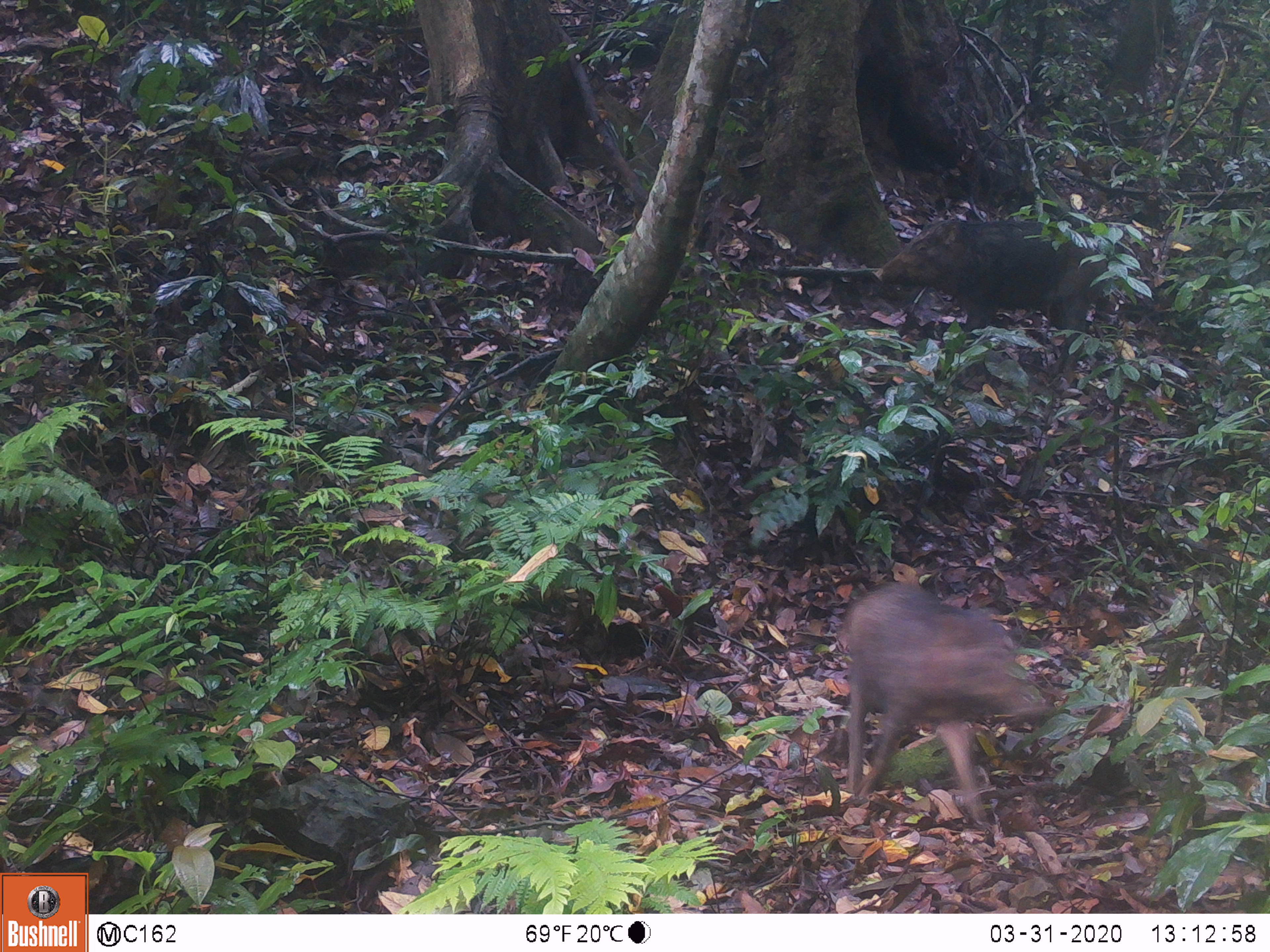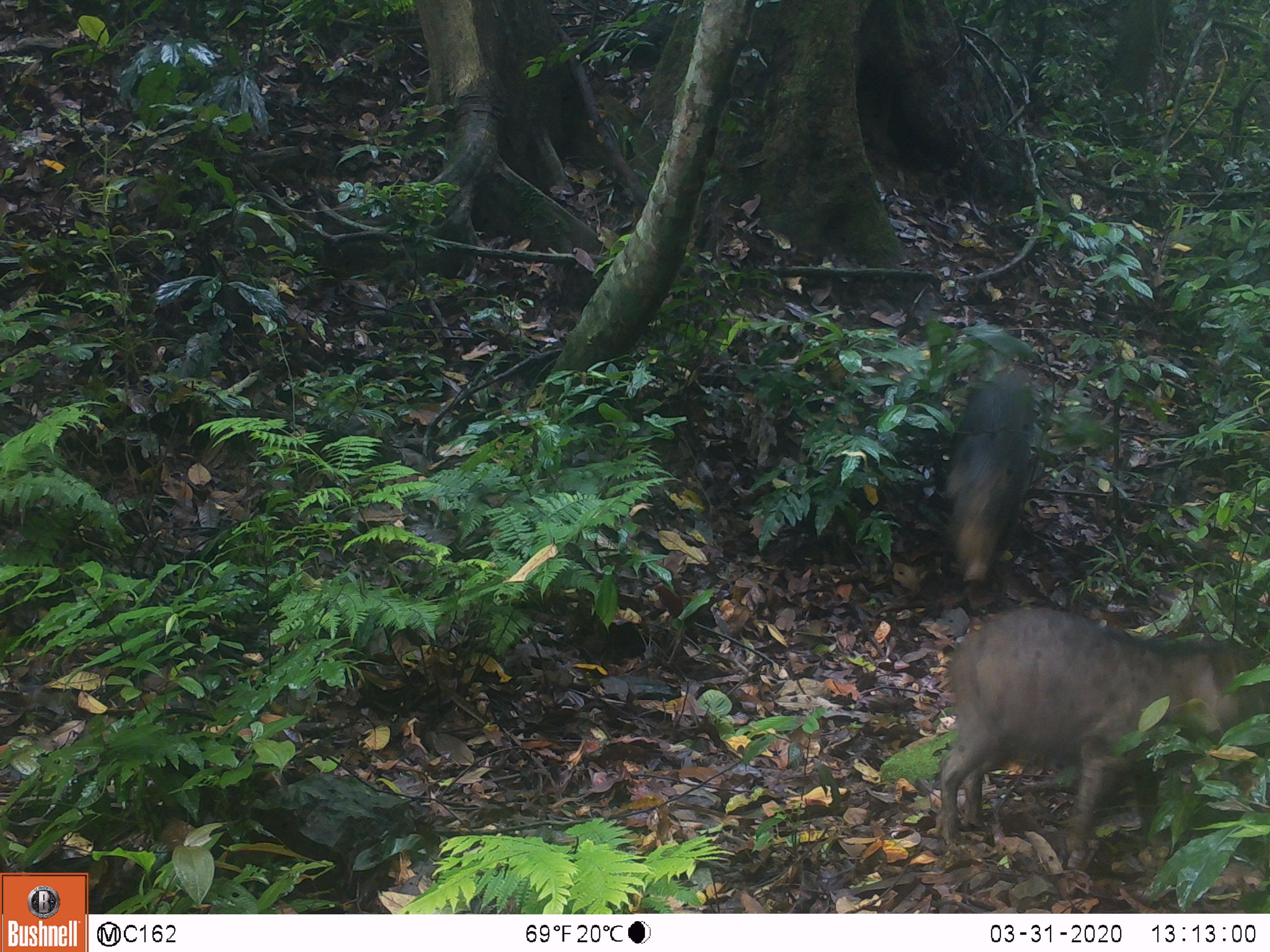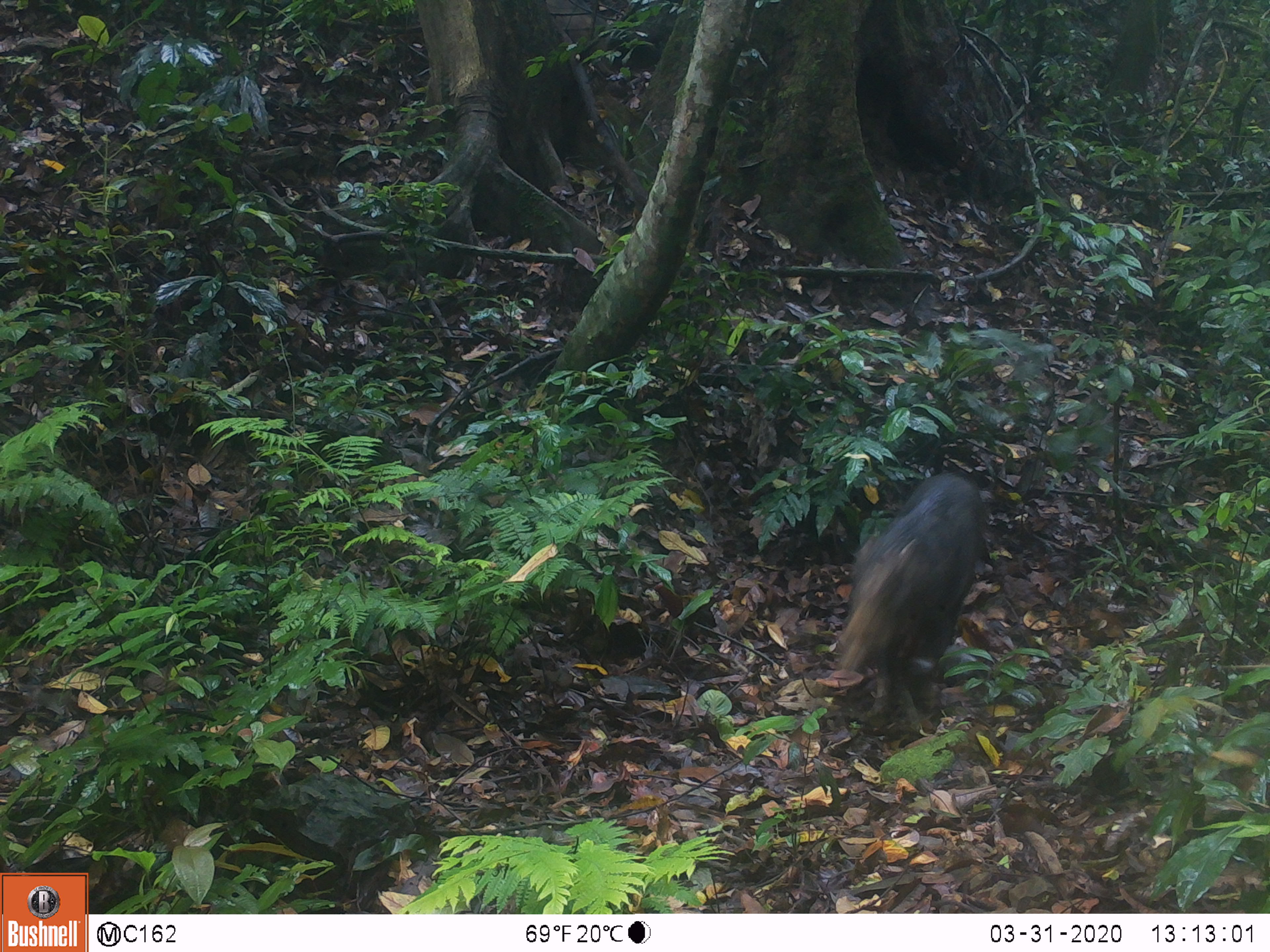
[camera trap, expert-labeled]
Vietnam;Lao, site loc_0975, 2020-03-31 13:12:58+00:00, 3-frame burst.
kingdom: Animalia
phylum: Chordata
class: Mammalia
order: Artiodactyla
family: Suidae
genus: Sus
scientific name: Sus scrofa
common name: eurasian wild pig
Eurasian wild pig (Sus scrofa). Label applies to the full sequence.